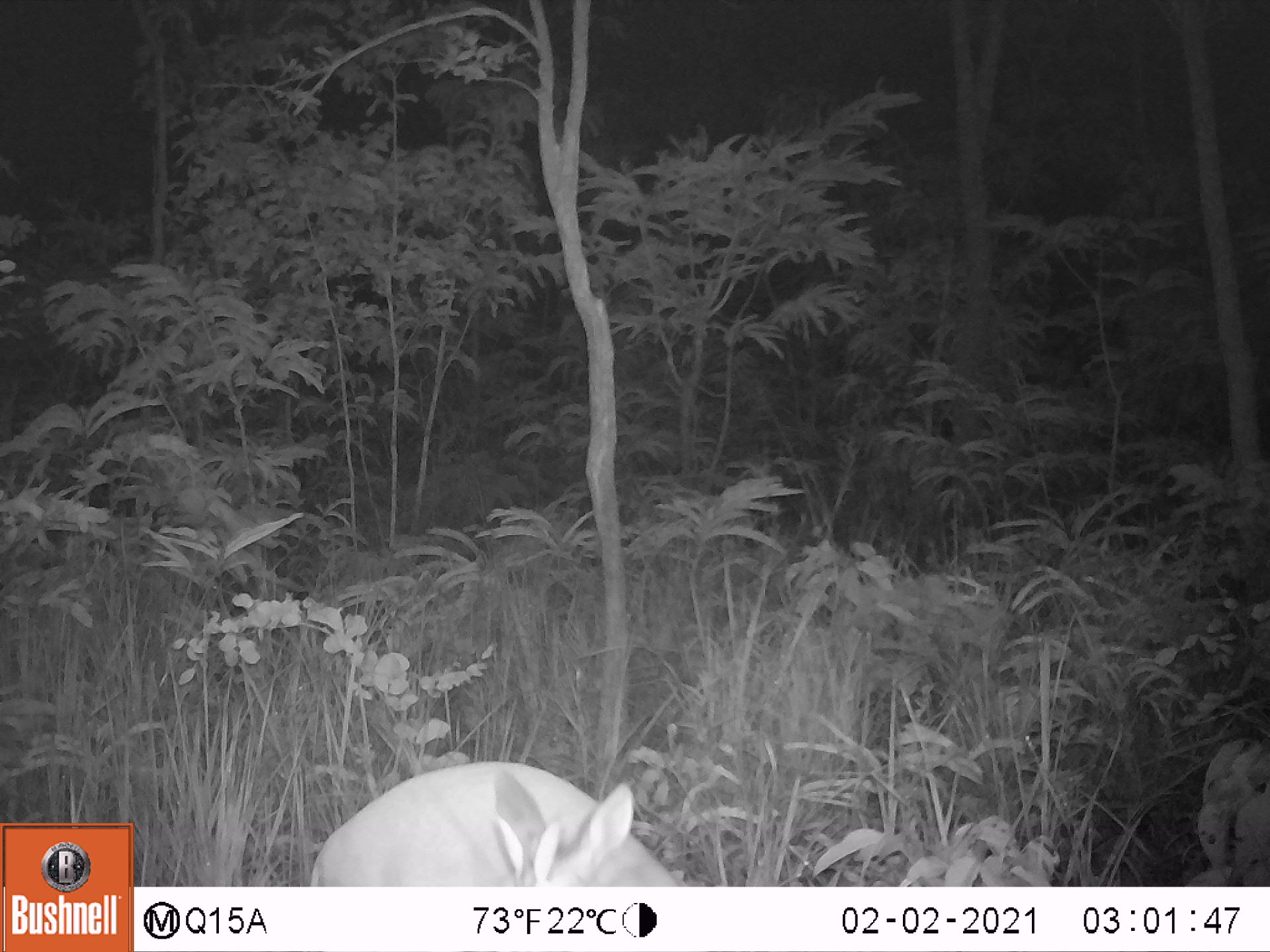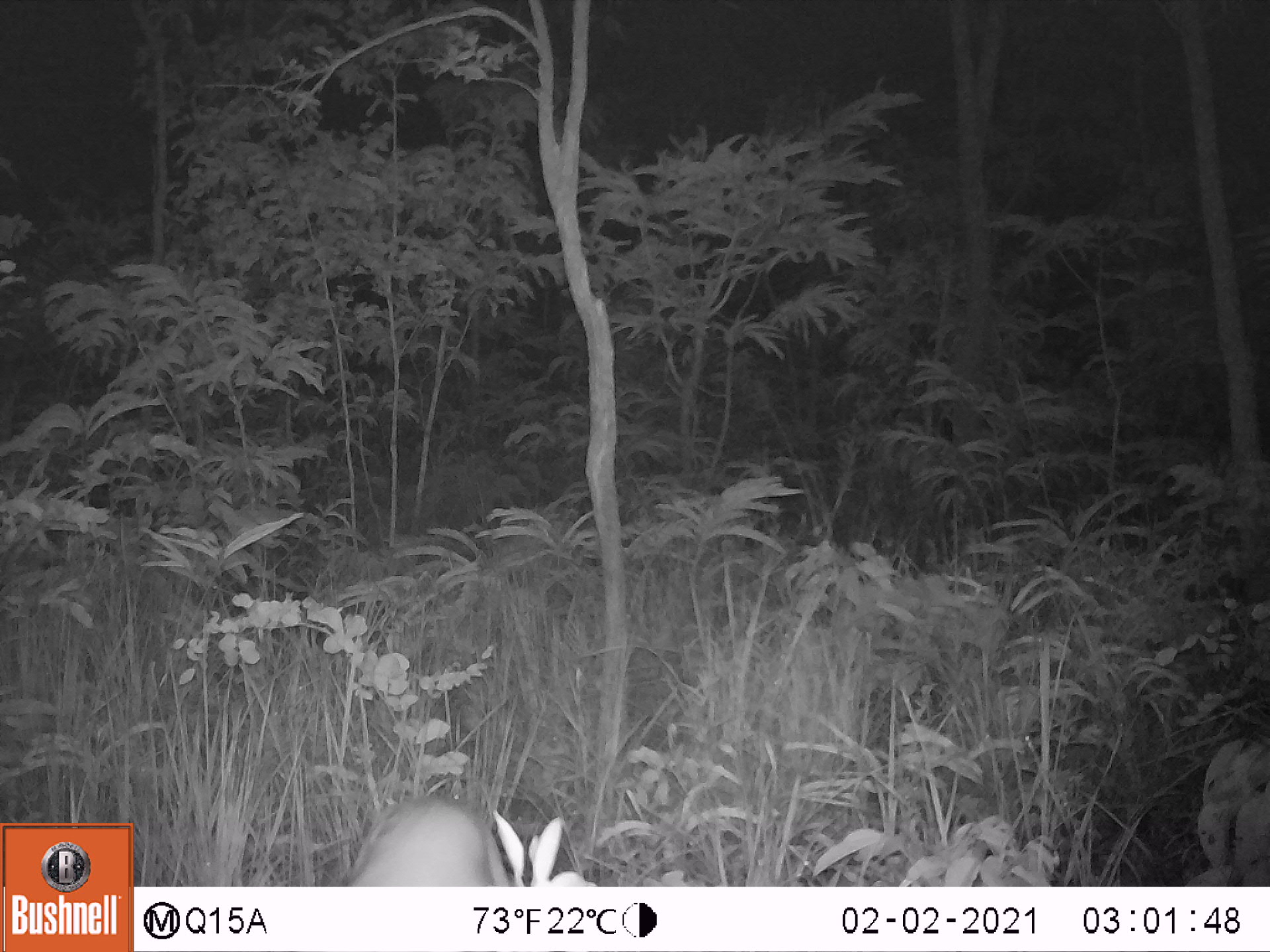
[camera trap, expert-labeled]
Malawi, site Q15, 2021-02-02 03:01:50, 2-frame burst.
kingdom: Animalia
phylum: Chordata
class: Mammalia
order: Artiodactyla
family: Bovidae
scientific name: Antilopinae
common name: small antelope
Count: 1.